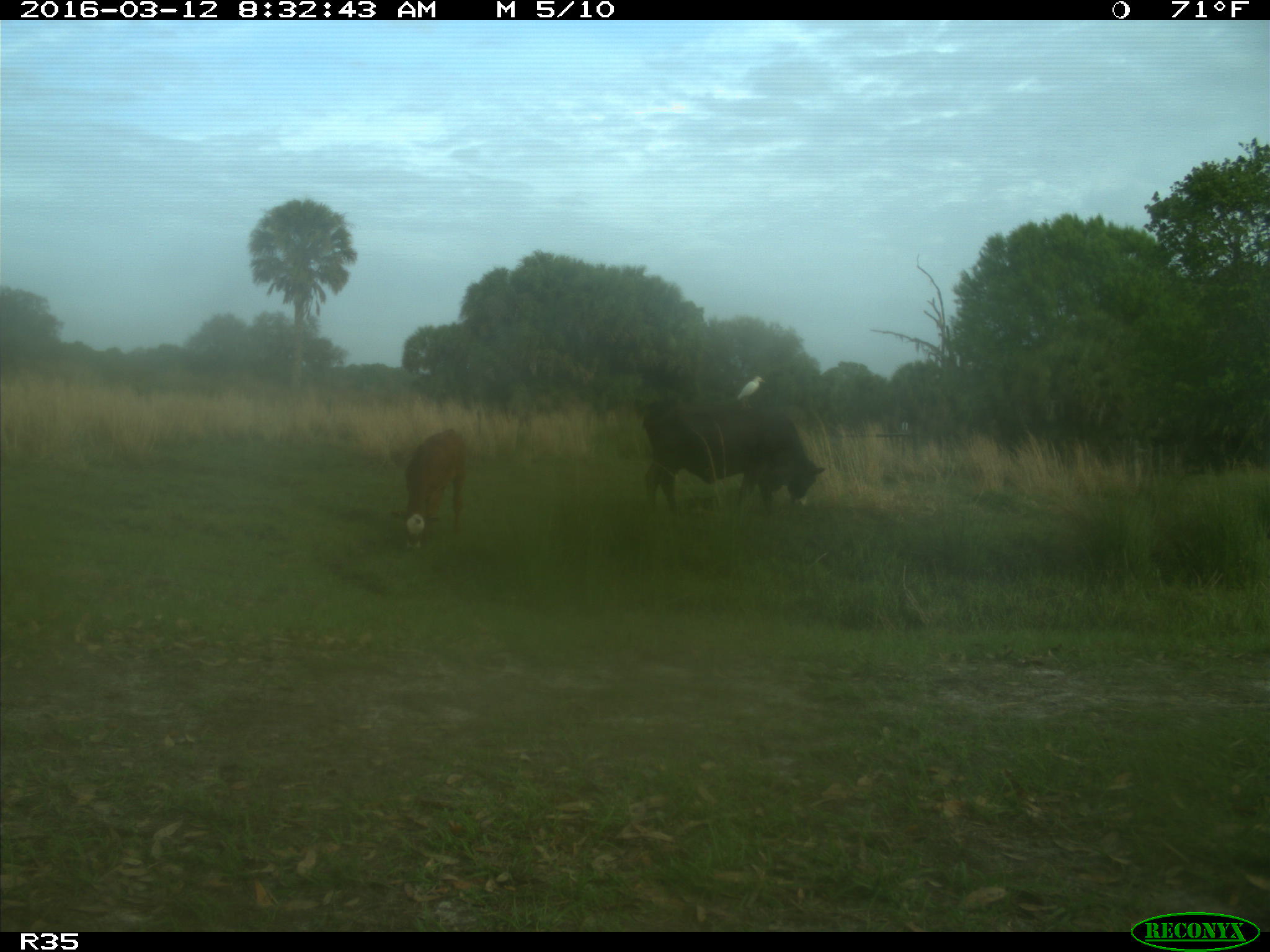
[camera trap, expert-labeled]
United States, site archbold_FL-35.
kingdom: Animalia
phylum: Chordata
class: Mammalia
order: Artiodactyla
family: Bovidae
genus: Bos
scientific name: Bos taurus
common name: domestic cow